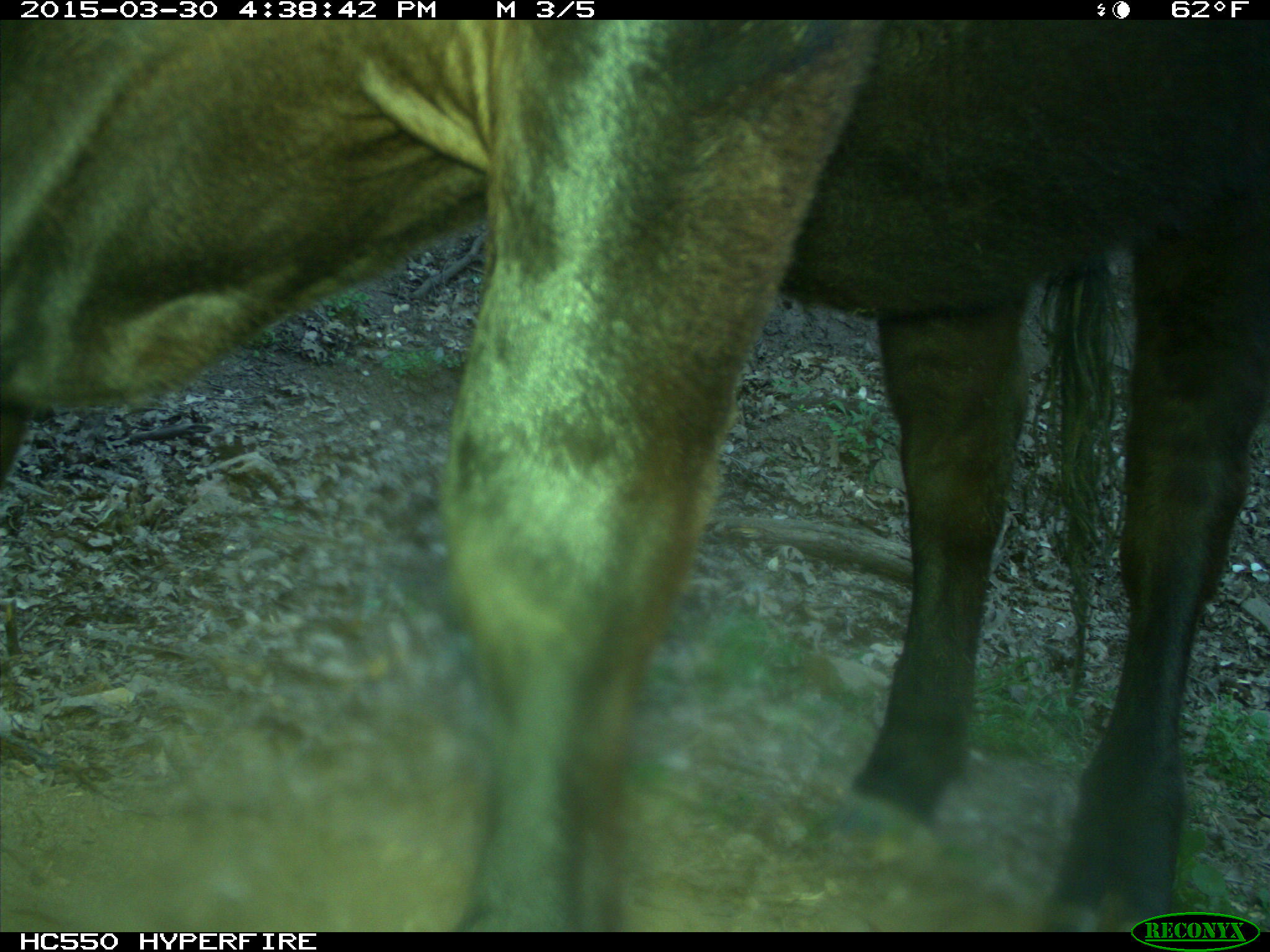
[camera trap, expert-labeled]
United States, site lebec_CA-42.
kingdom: Animalia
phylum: Chordata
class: Mammalia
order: Artiodactyla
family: Bovidae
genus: Bos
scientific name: Bos taurus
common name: domestic cow